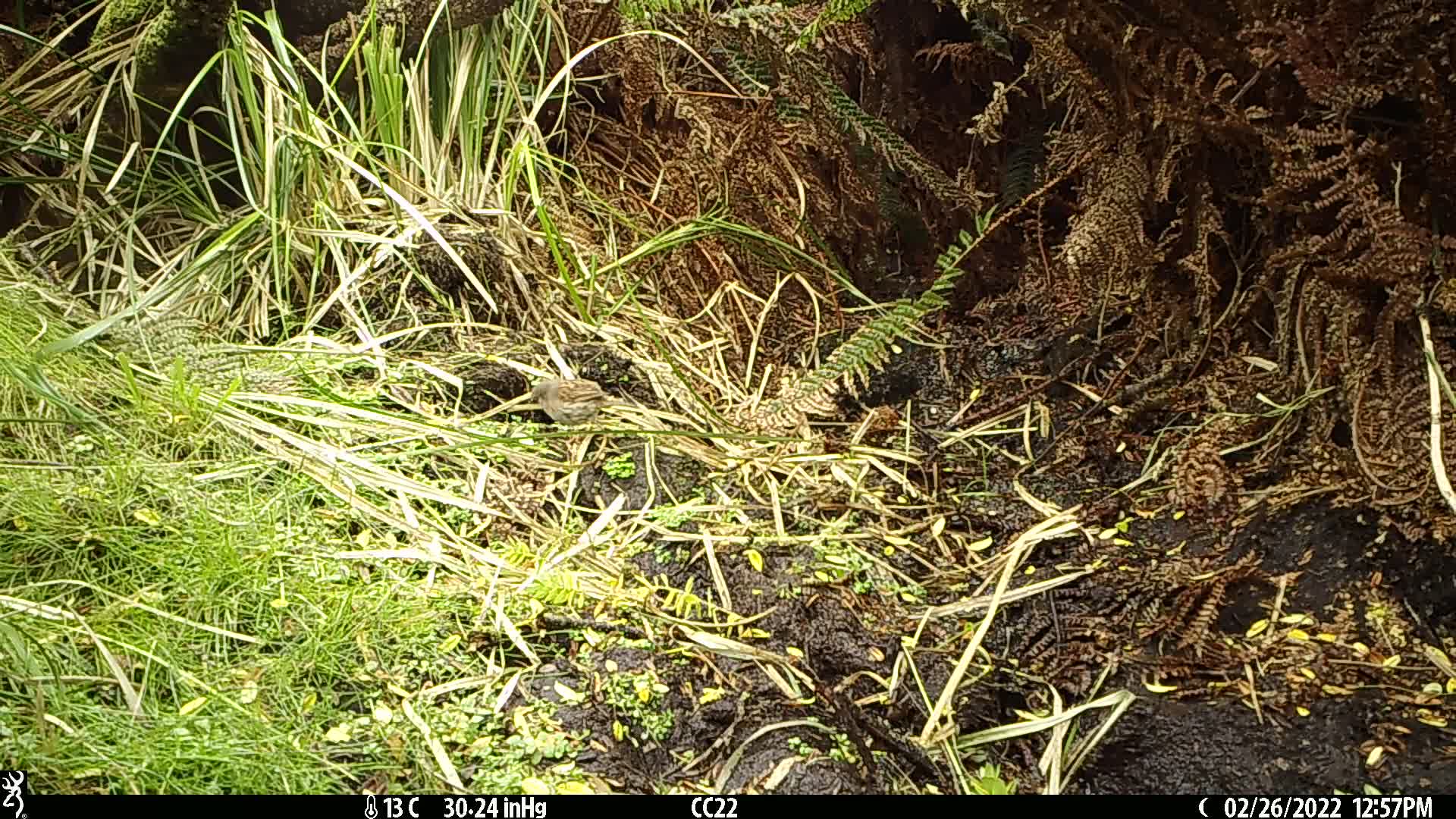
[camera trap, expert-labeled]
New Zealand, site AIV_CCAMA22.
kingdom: Animalia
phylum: Chordata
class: Aves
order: Passeriformes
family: Prunellidae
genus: Prunella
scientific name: Prunella modularis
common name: dunnock